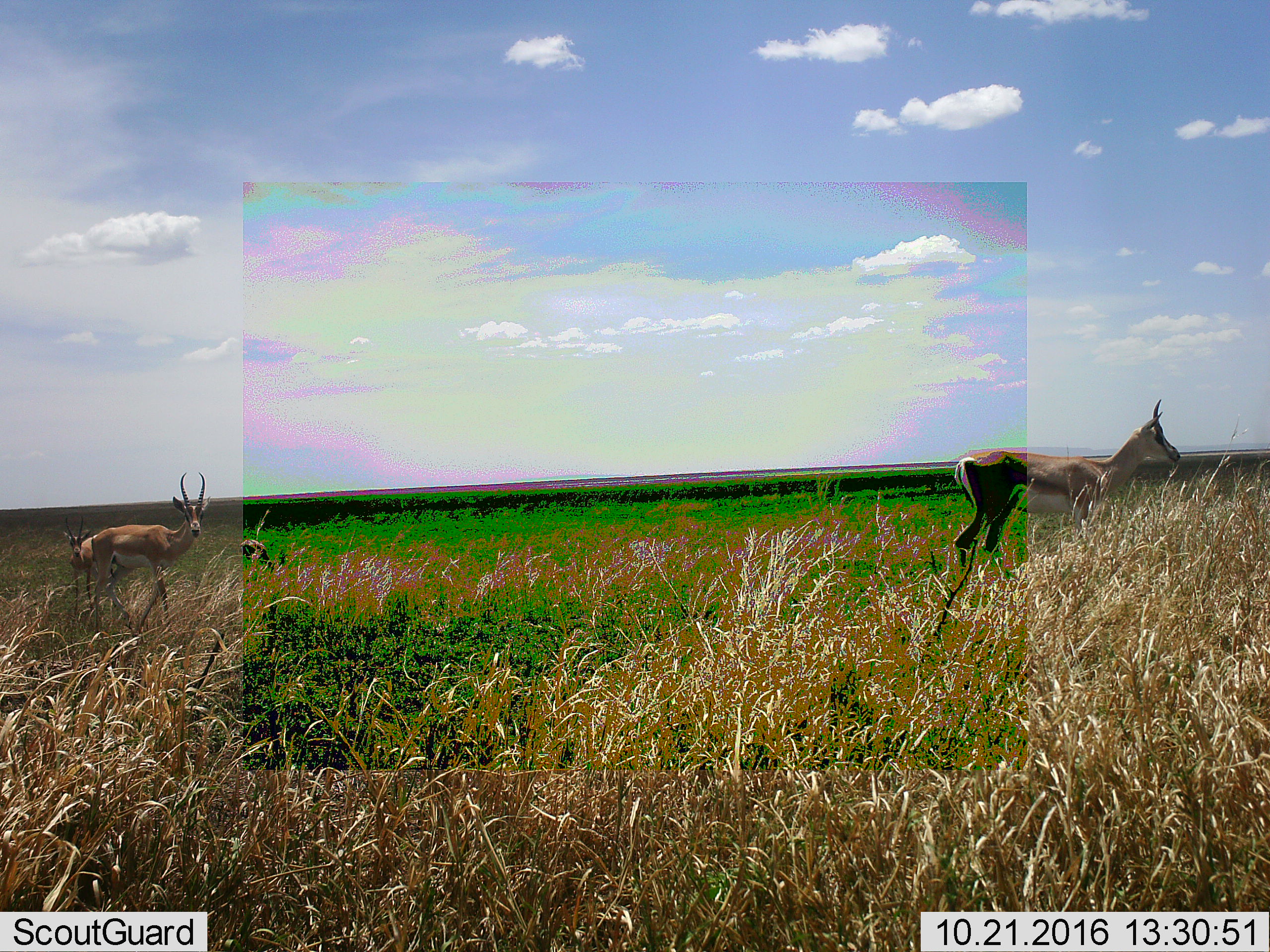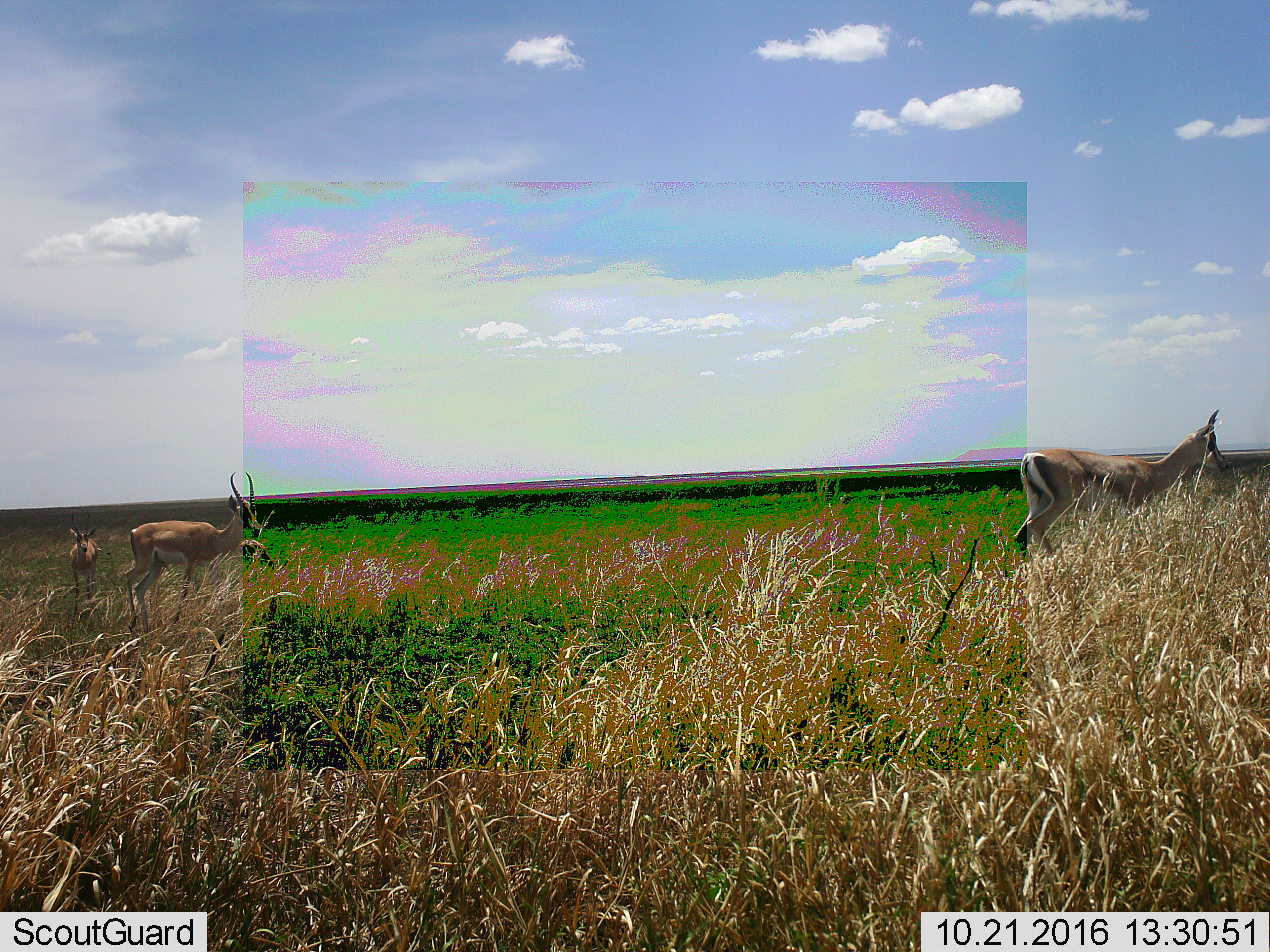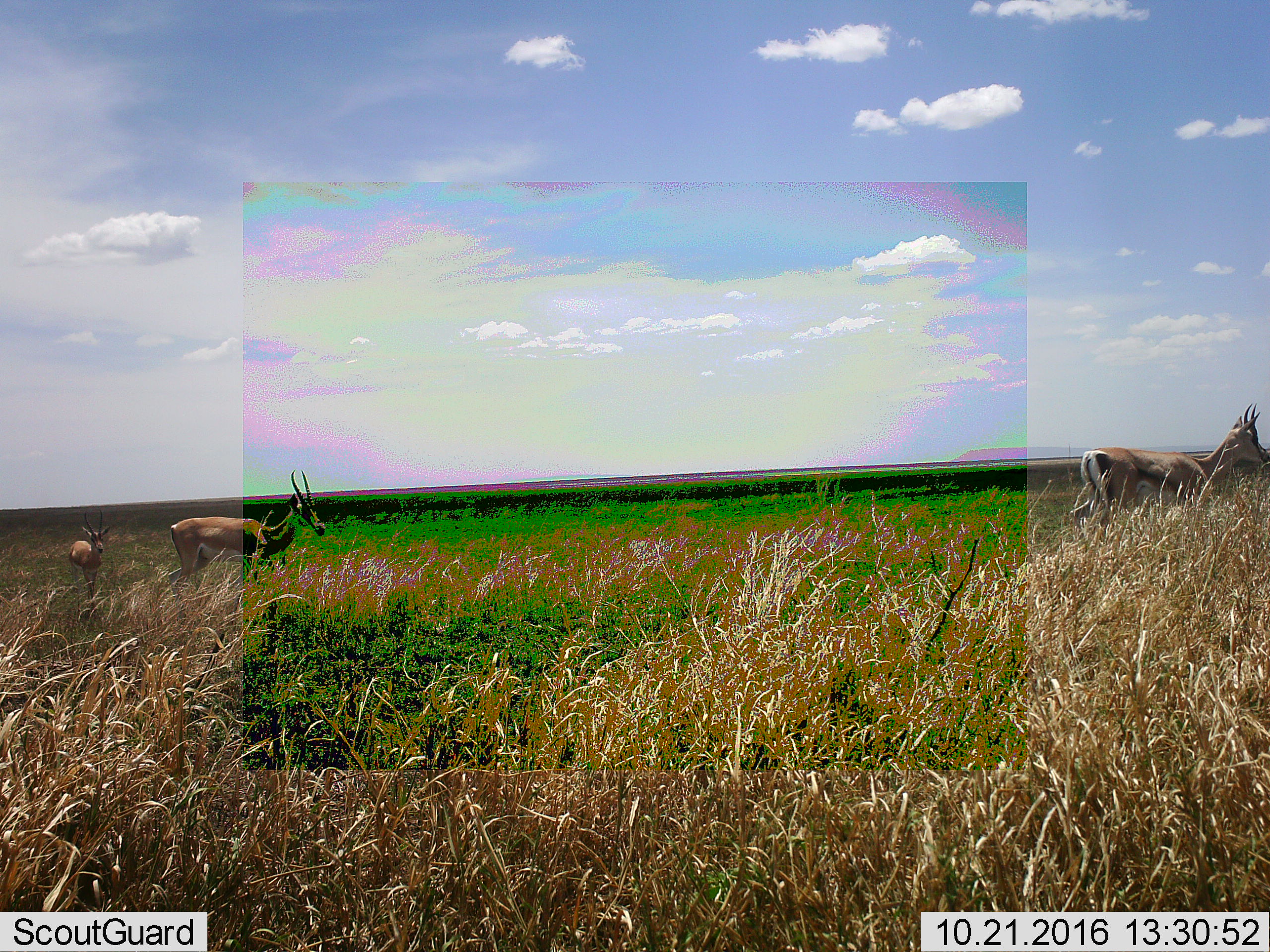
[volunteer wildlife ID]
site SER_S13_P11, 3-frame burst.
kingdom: Animalia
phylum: Chordata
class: Mammalia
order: Artiodactyla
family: Bovidae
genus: Nanger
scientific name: Nanger granti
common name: grant's gazelle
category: gazellegrants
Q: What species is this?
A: Gazellegrants (grant's gazelle) (Nanger granti).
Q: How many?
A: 4.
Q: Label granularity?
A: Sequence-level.